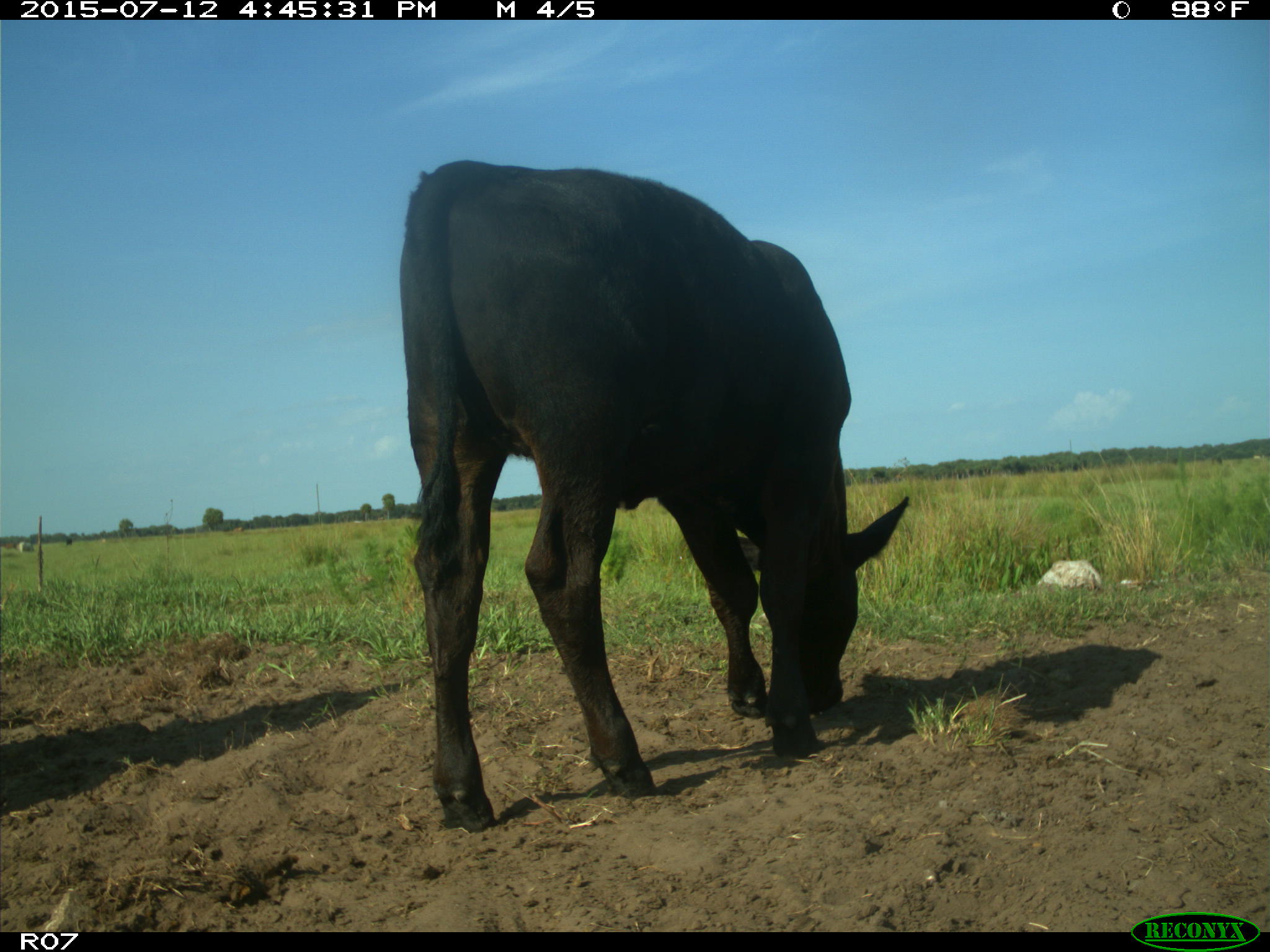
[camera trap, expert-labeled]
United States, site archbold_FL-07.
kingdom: Animalia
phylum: Chordata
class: Mammalia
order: Artiodactyla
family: Bovidae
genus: Bos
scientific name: Bos taurus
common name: domestic cow